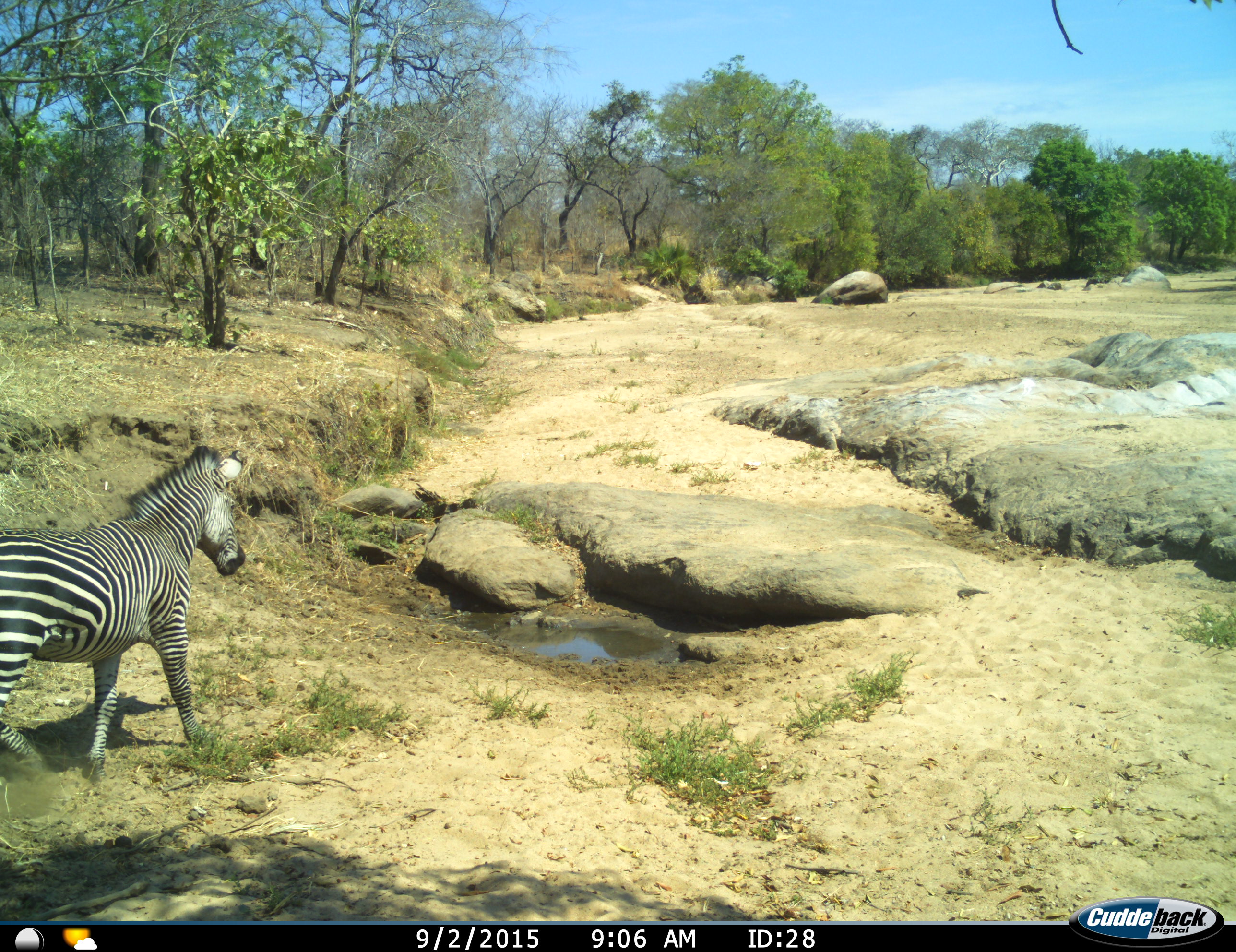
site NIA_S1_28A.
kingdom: Animalia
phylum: Chordata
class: Mammalia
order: Perissodactyla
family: Equidae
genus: Equus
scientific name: Equus quagga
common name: plains zebra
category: zebraplains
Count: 1.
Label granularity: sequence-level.